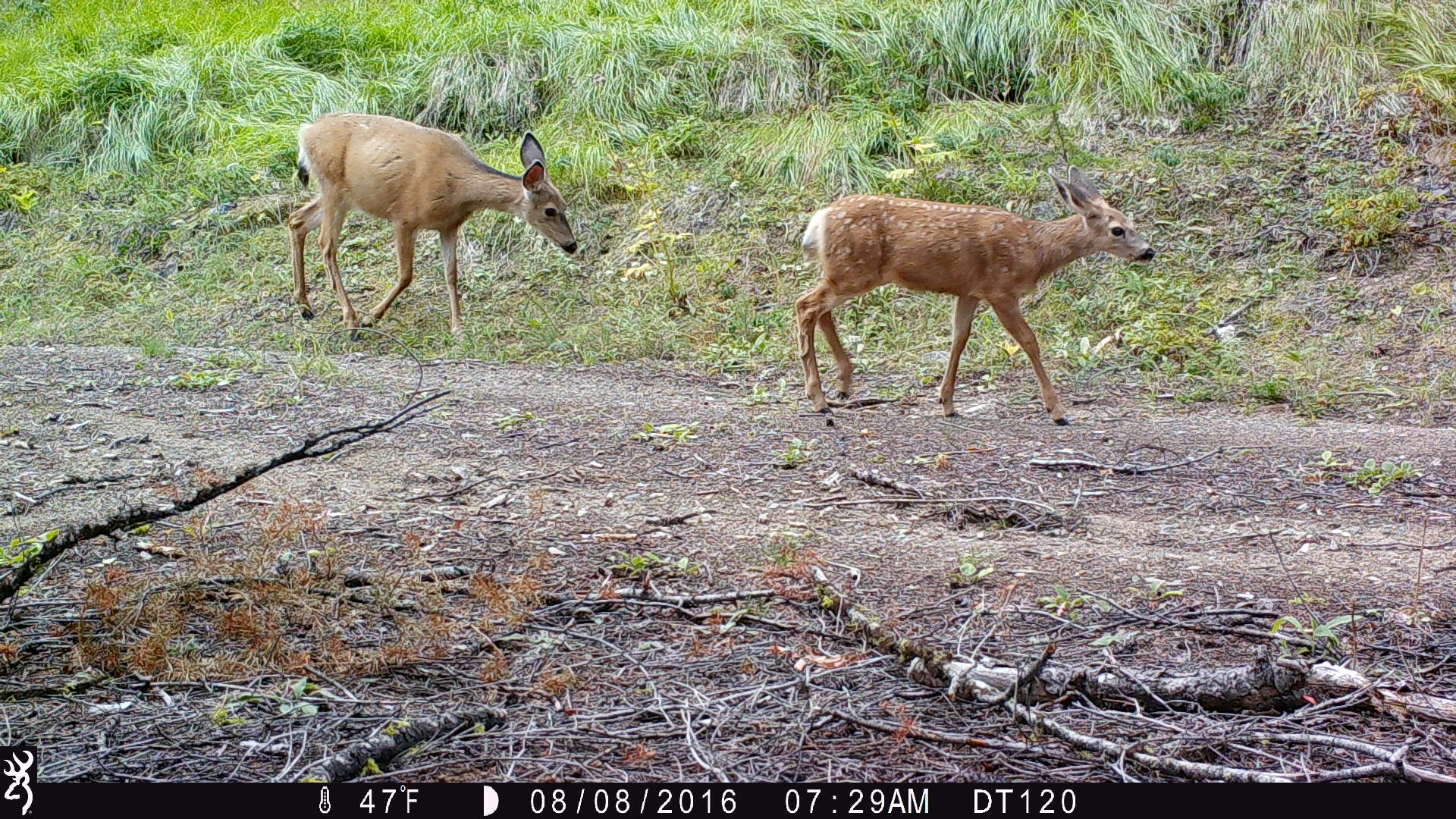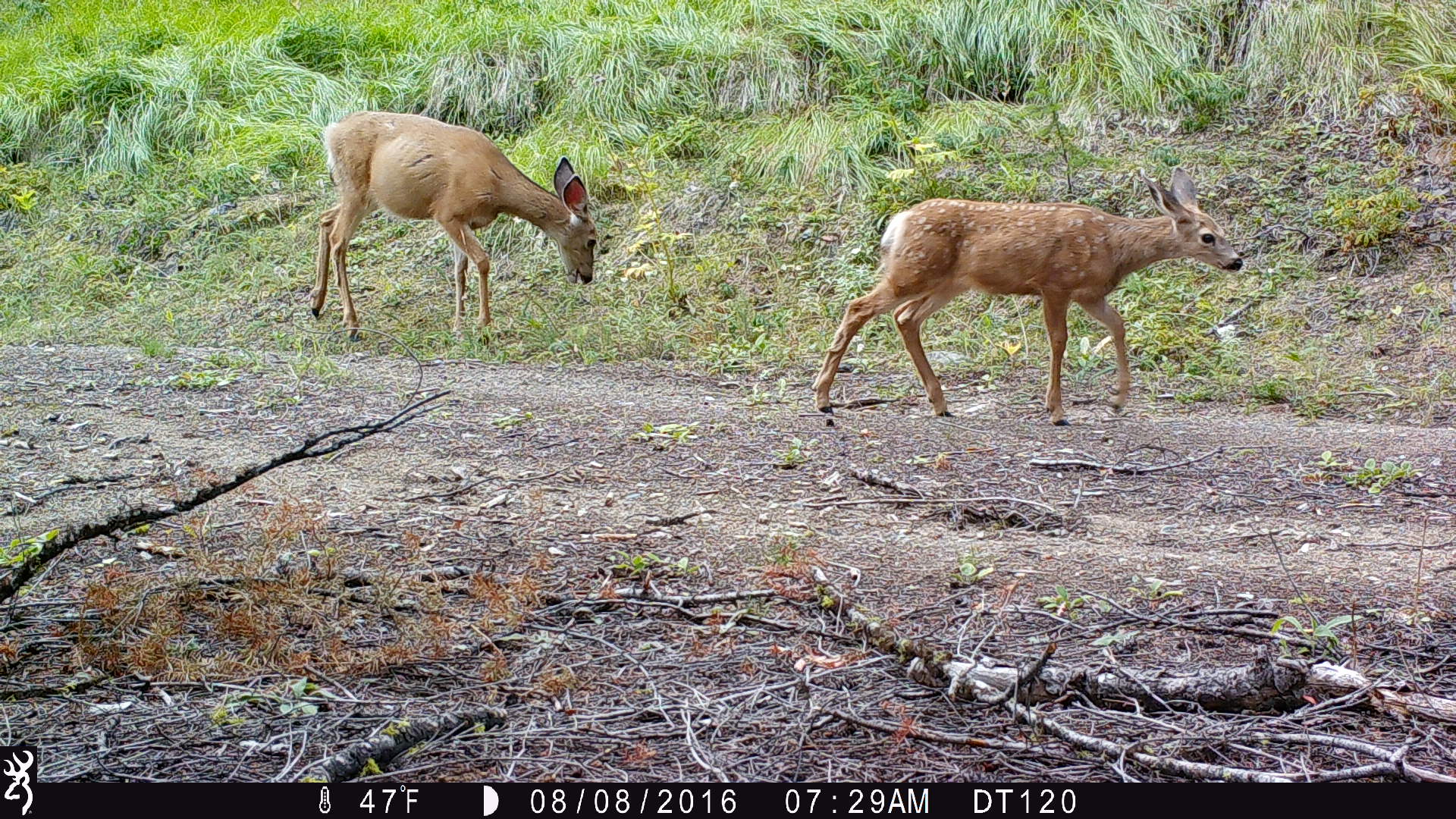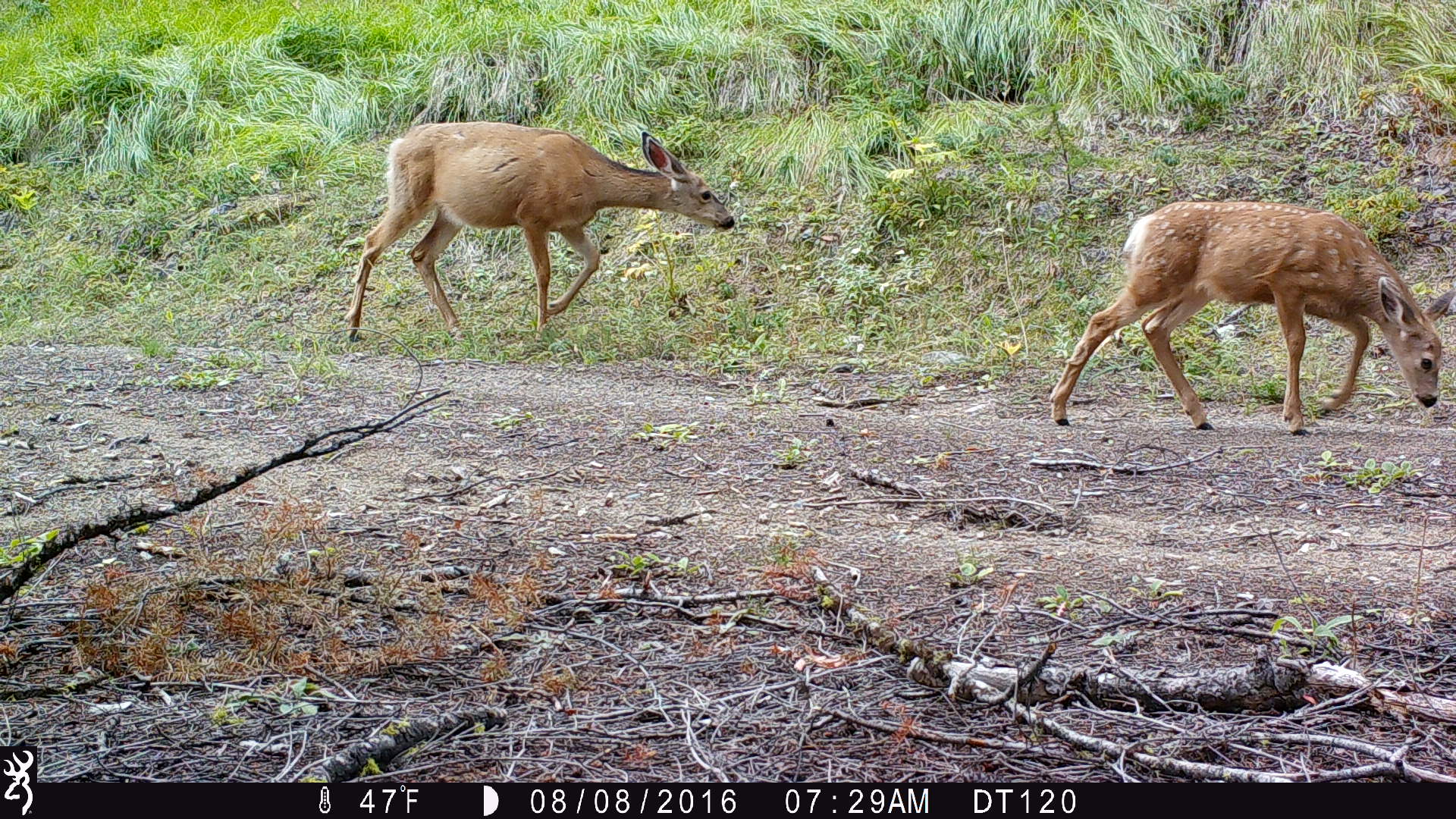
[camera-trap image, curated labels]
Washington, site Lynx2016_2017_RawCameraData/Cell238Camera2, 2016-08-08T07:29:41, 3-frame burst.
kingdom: Animalia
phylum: Chordata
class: Mammalia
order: Artiodactyla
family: Cervidae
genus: Odocoileus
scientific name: Odocoileus hemionus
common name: mule deer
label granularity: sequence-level